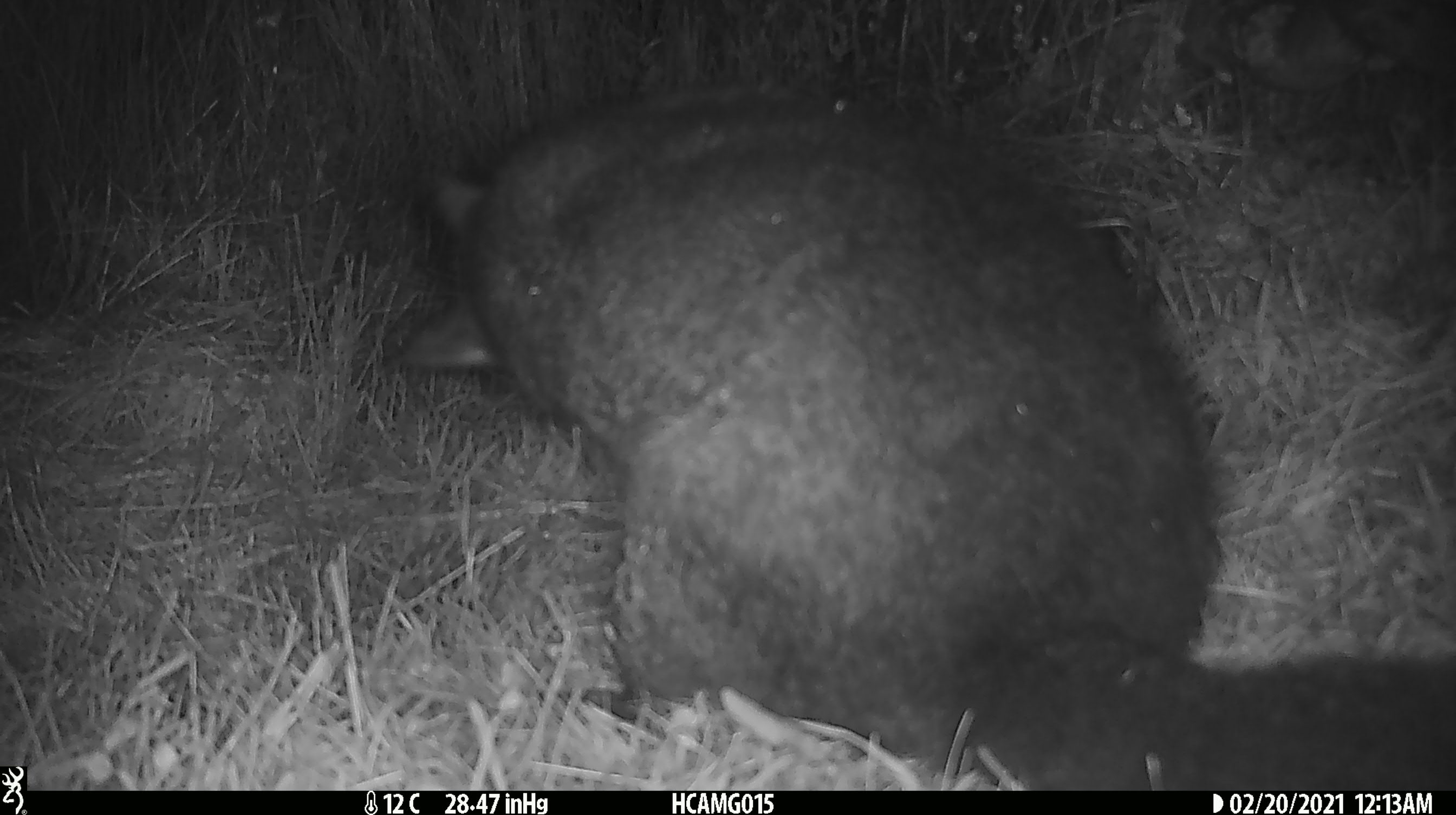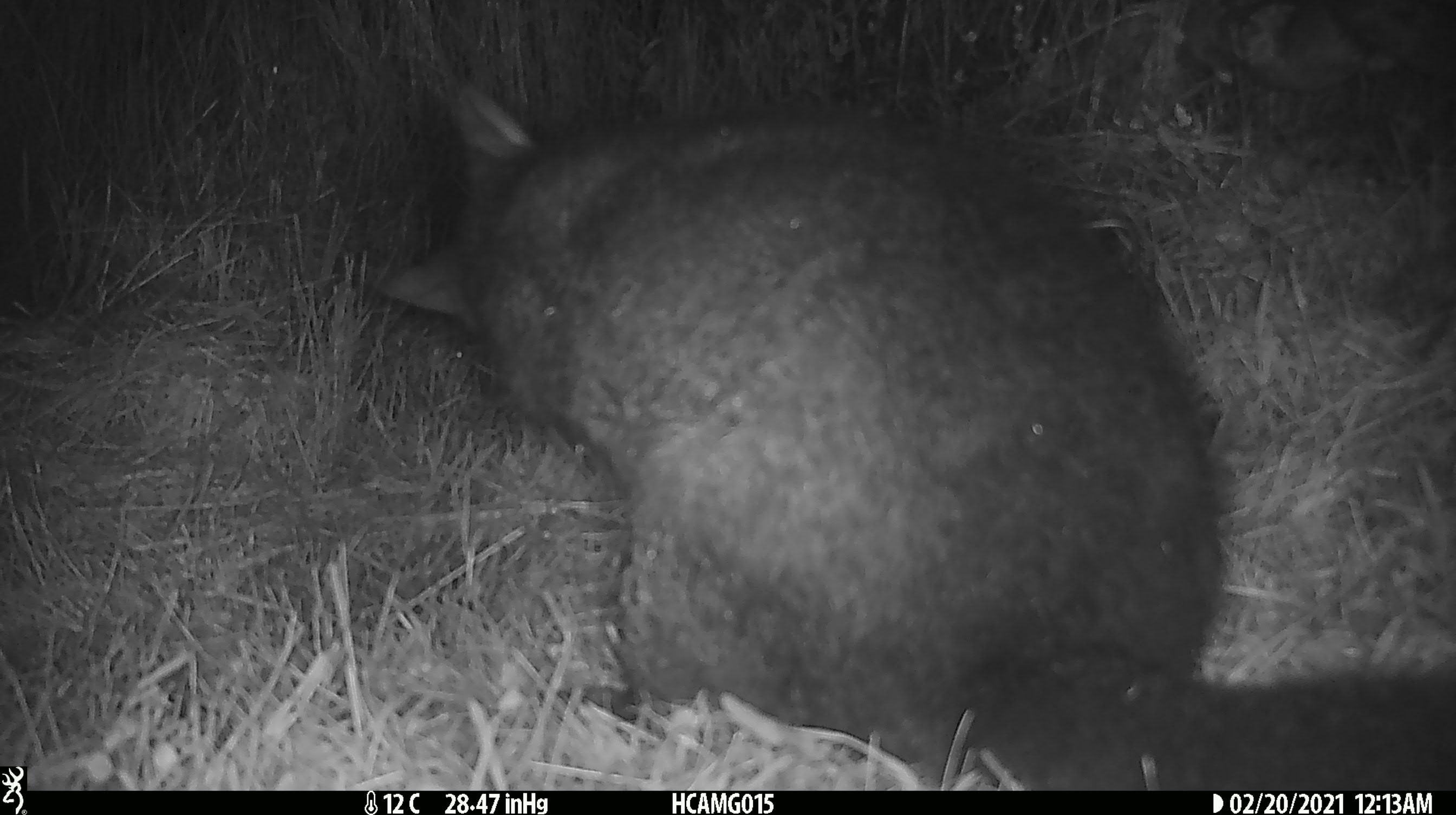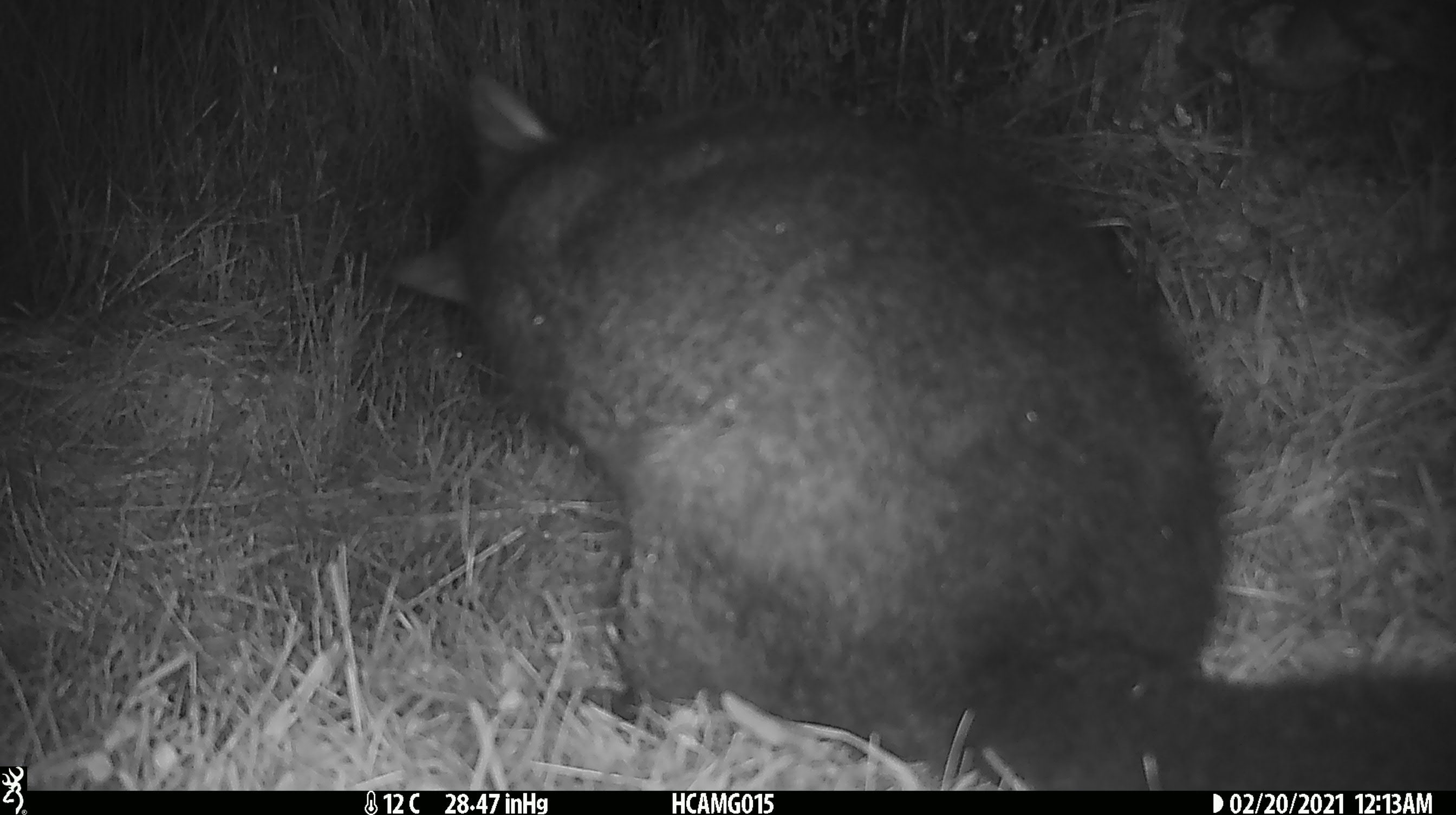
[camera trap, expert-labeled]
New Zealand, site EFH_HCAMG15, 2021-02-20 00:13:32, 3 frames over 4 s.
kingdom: Animalia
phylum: Chordata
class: Mammalia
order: Diprotodontia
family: Phalangeridae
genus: Trichosurus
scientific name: Trichosurus vulpecula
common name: common brushtail possum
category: possum